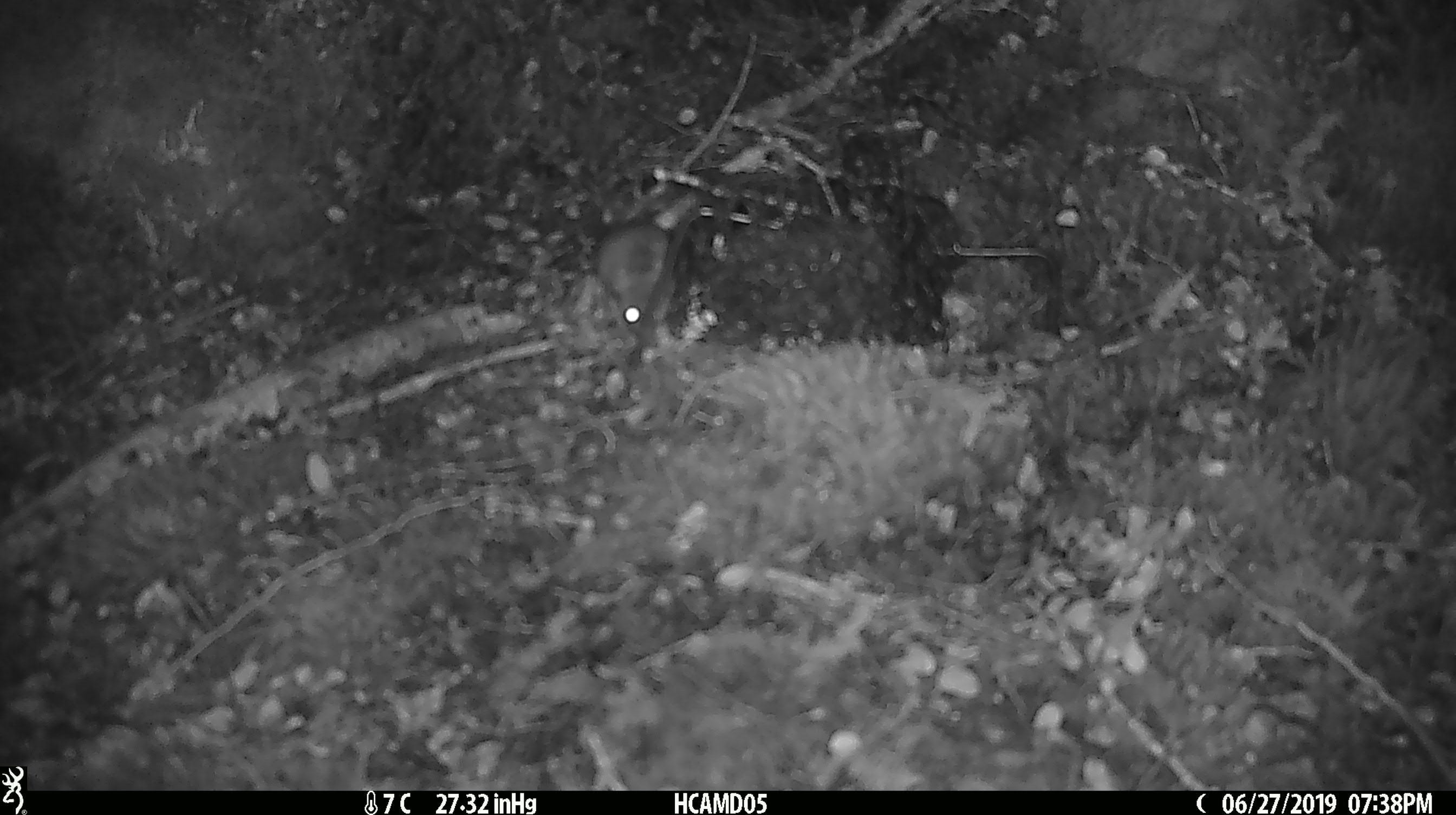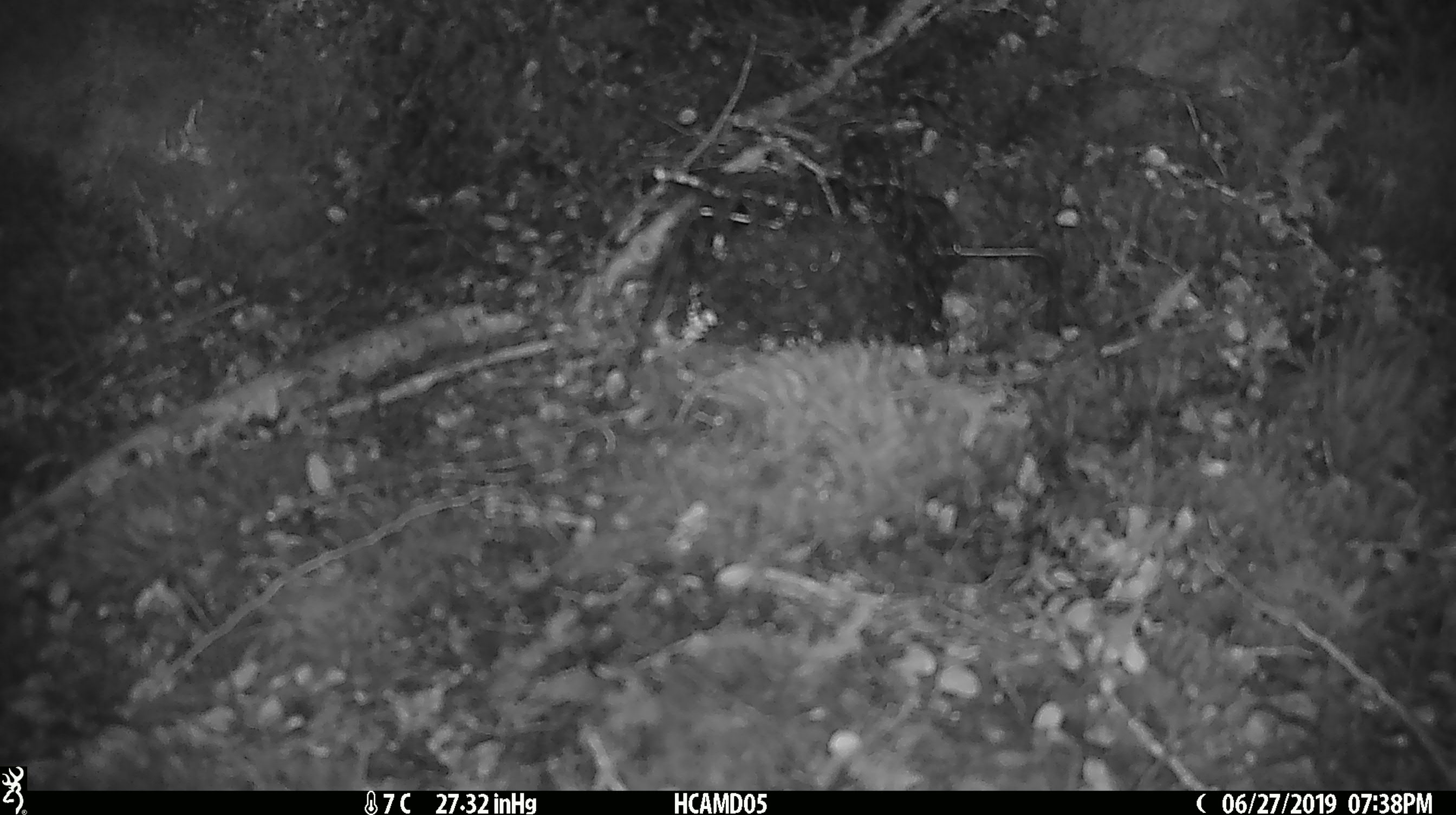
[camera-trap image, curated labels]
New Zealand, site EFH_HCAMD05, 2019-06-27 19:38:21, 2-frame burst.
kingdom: Animalia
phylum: Chordata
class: Mammalia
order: Rodentia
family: Muridae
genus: Mus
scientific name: Mus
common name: mouse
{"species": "mouse (Mus)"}